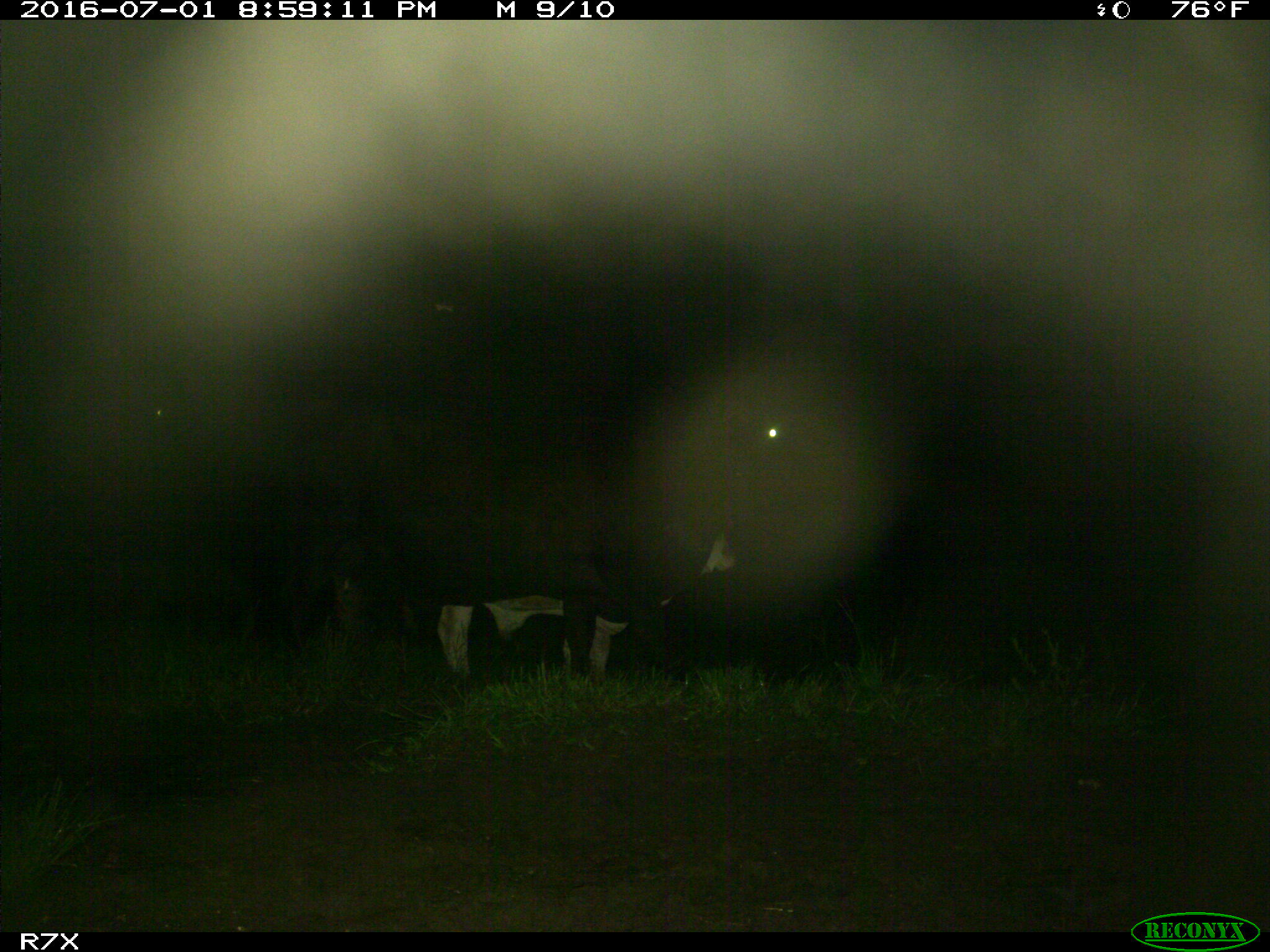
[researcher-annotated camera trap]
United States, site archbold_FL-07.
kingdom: Animalia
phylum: Chordata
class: Mammalia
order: Artiodactyla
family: Bovidae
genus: Bos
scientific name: Bos taurus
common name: domestic cow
Bos taurus (domestic cow).